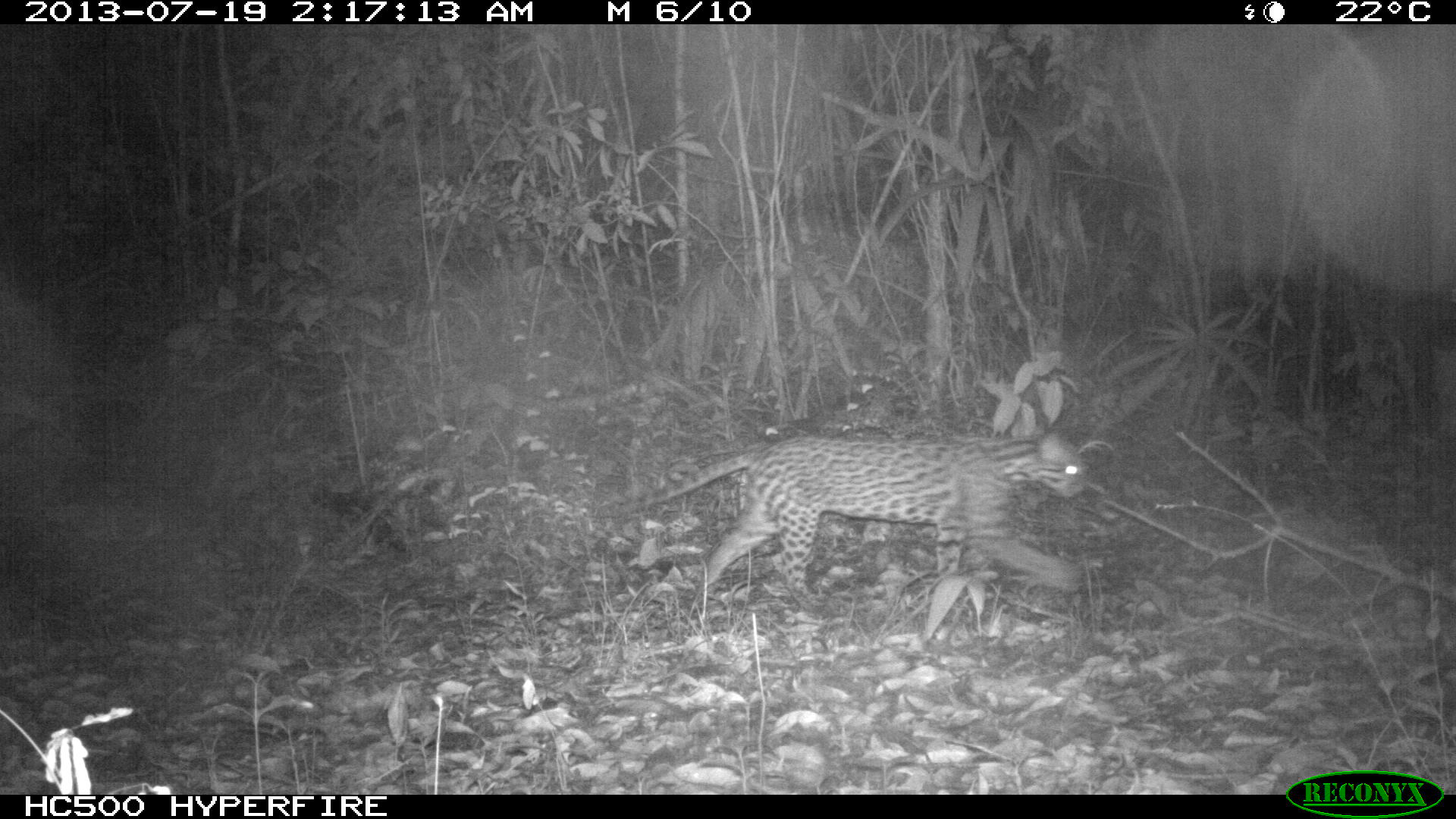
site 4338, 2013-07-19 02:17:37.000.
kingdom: Animalia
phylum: Chordata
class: Mammalia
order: Carnivora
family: Felidae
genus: Leopardus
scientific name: Leopardus pardalis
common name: ocelot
Leopardus pardalis (ocelot), count 1, sex female.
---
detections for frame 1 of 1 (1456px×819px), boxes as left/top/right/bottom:
leopardus pardalis: 587/432/1087/614